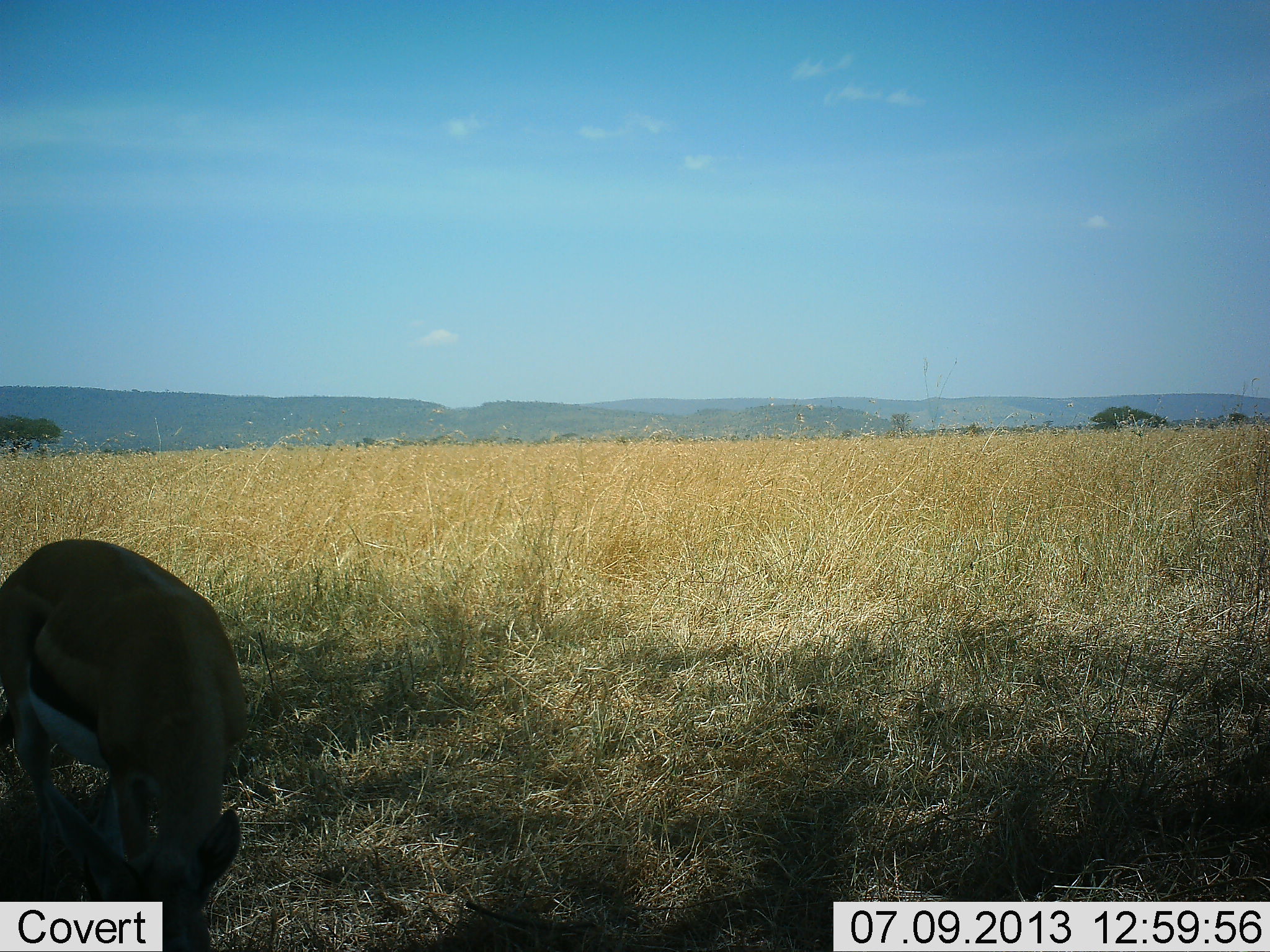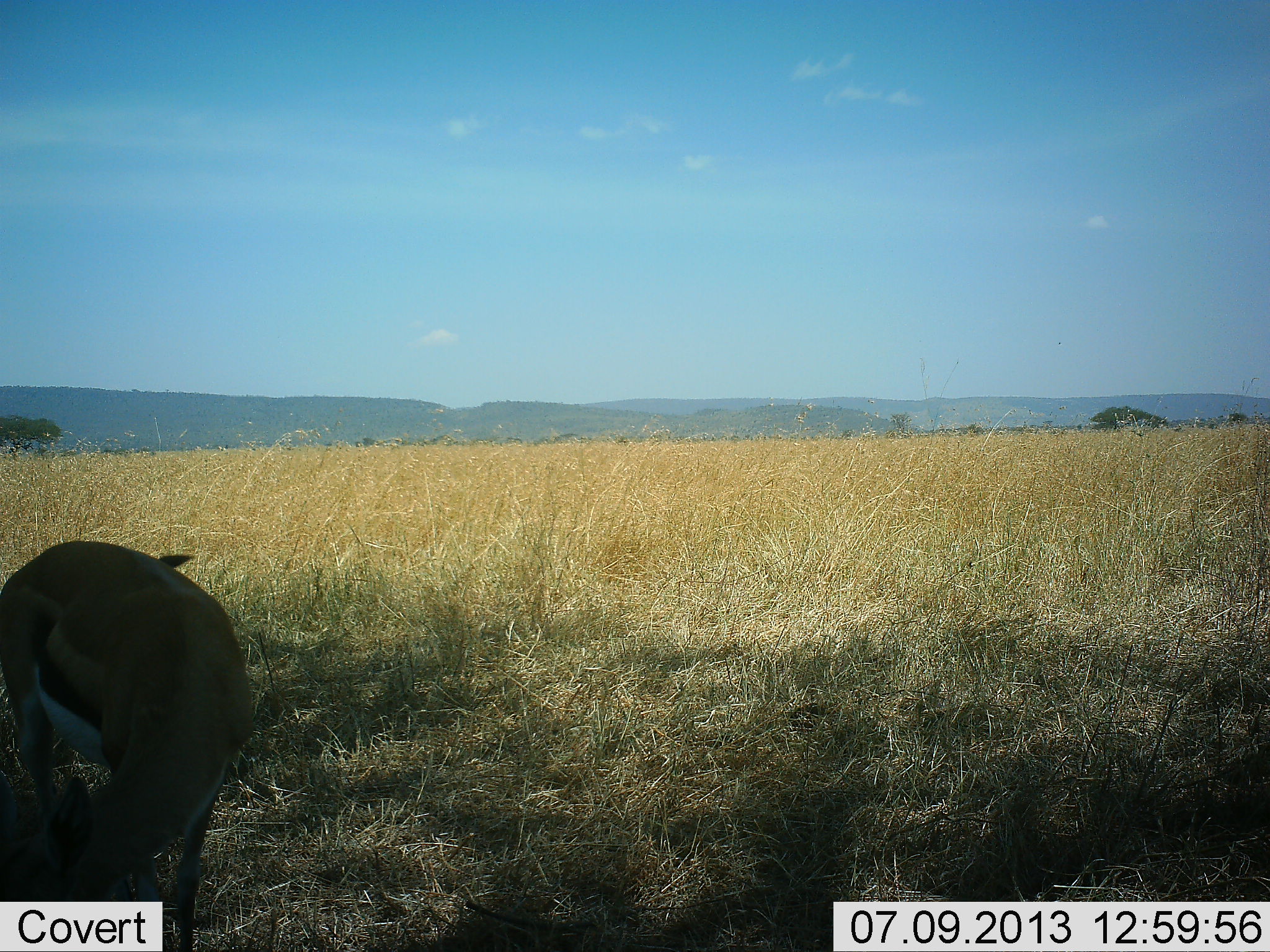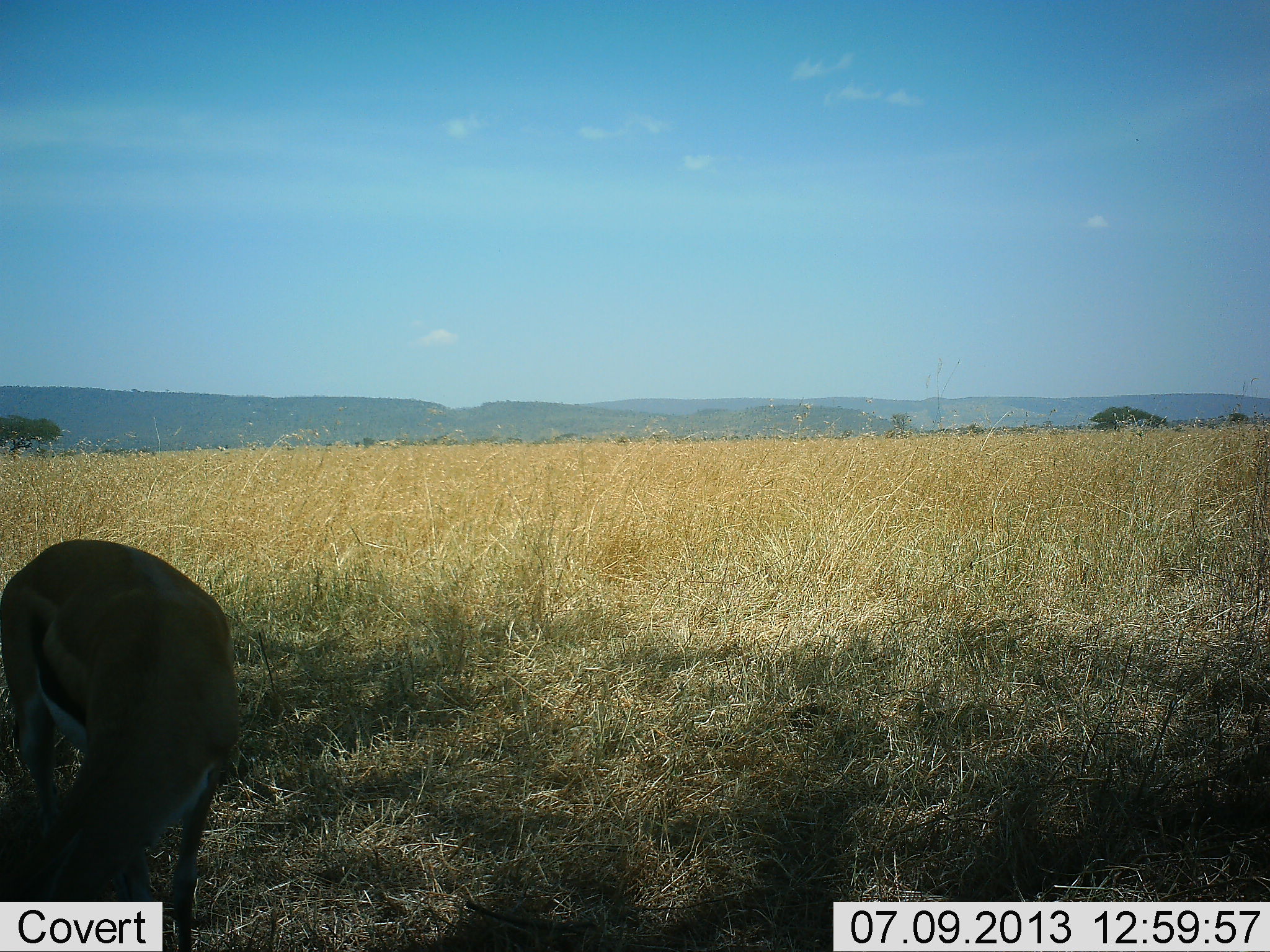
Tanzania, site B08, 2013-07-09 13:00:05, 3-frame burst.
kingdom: Animalia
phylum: Chordata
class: Mammalia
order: Artiodactyla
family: Bovidae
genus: Eudorcas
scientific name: Eudorcas thomsonii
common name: thomson's gazelle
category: gazellethomsons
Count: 1.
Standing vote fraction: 60%.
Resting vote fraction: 0%.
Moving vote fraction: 0%.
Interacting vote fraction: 0%.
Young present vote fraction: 0%.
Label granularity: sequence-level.